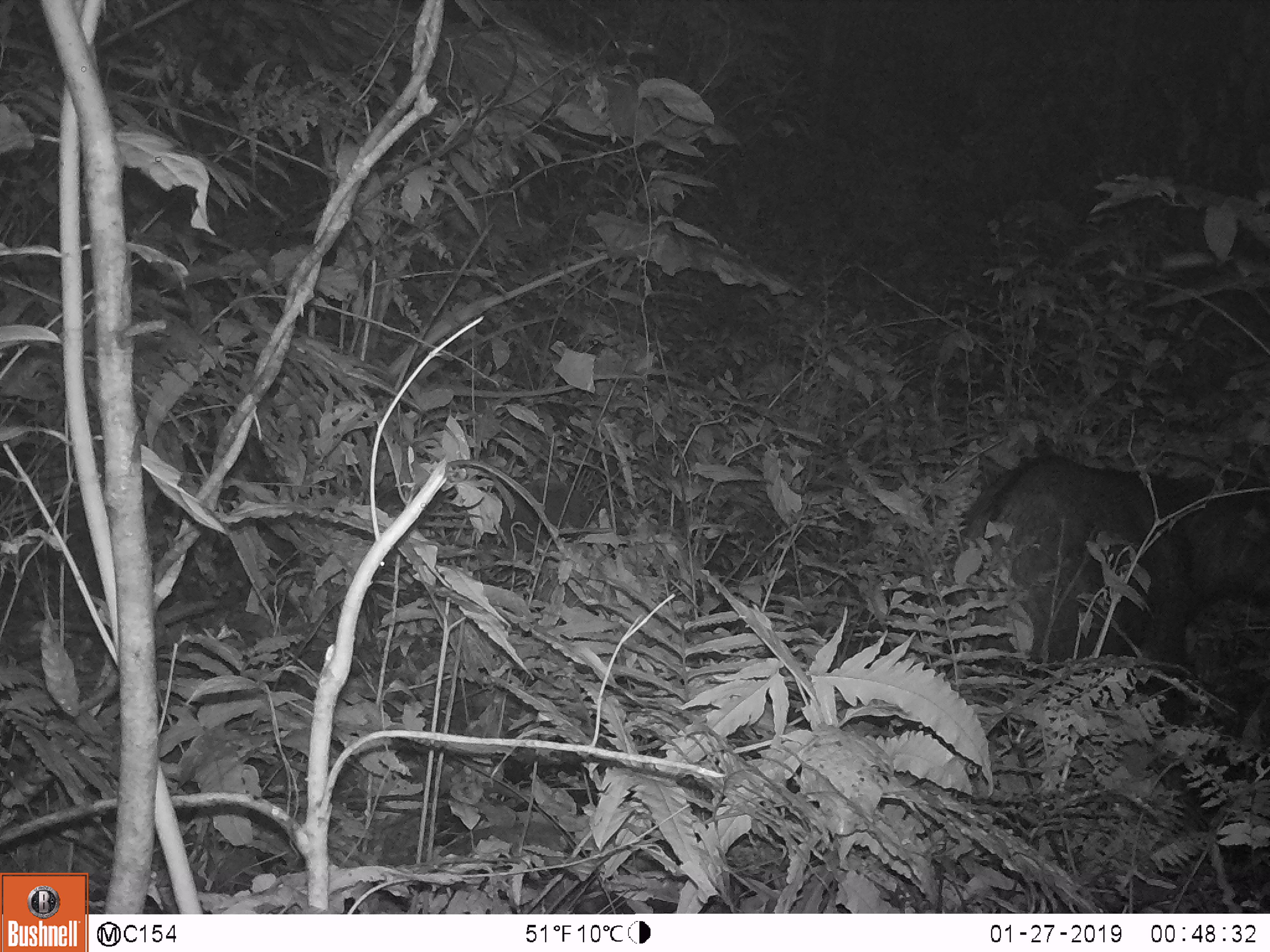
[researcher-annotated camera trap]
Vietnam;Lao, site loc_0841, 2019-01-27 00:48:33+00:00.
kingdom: Animalia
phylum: Chordata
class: Mammalia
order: Artiodactyla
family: Bovidae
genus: Capricornis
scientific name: Capricornis sumatraensis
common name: chinese serow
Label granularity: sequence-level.